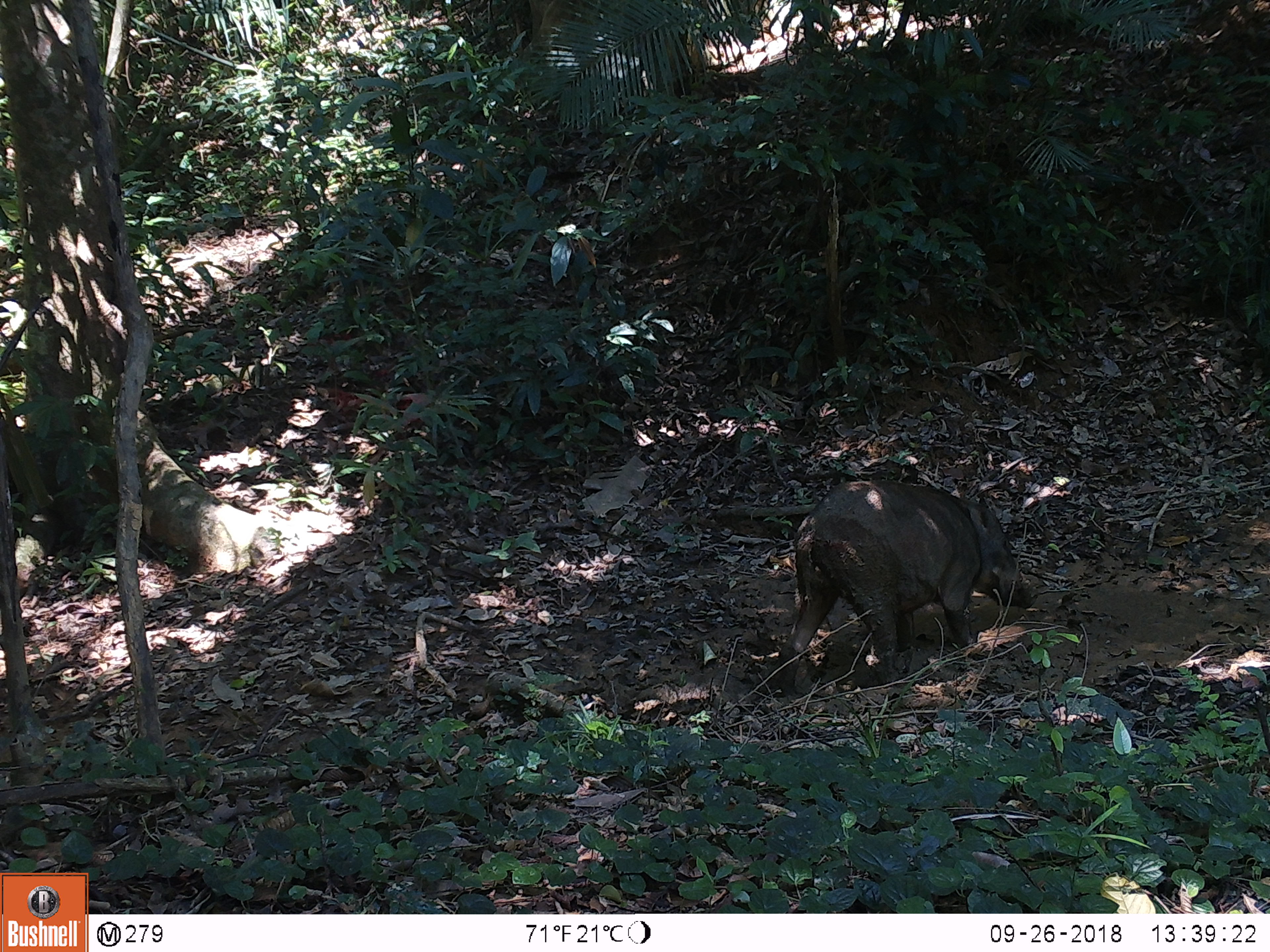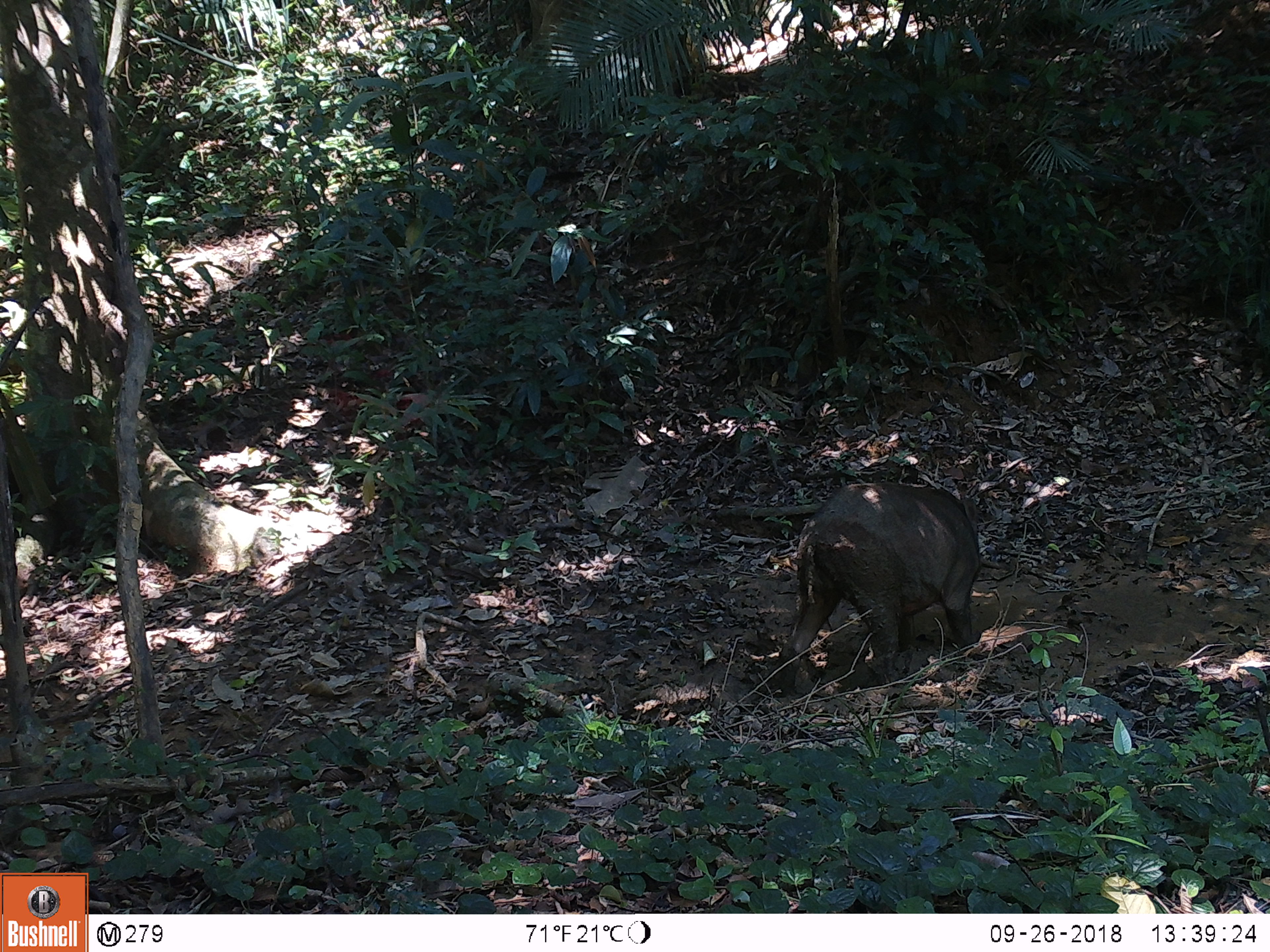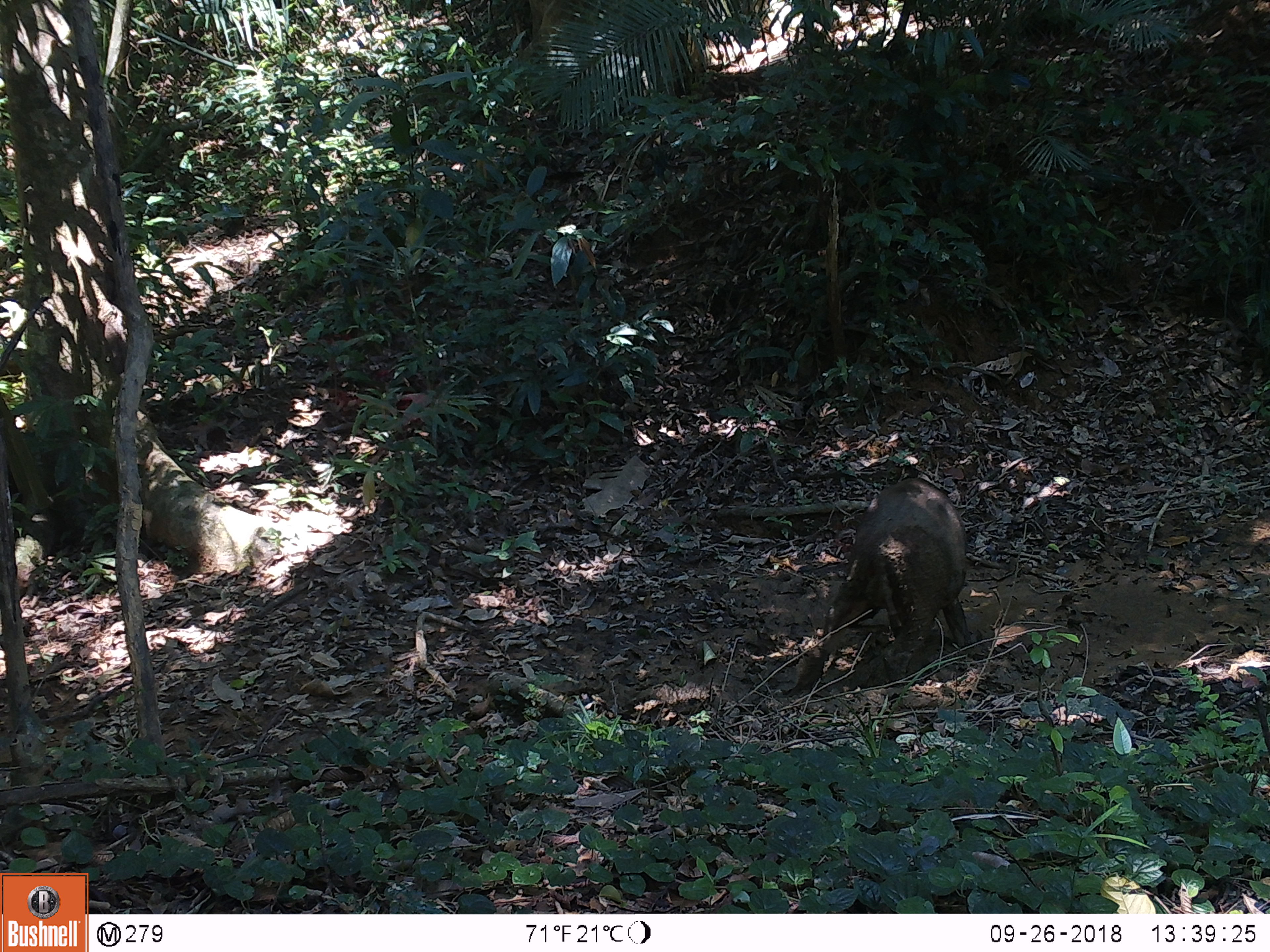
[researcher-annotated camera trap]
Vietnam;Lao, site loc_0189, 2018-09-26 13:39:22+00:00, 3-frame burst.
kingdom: Animalia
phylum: Chordata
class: Mammalia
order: Artiodactyla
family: Suidae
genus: Sus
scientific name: Sus scrofa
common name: eurasian wild pig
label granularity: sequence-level